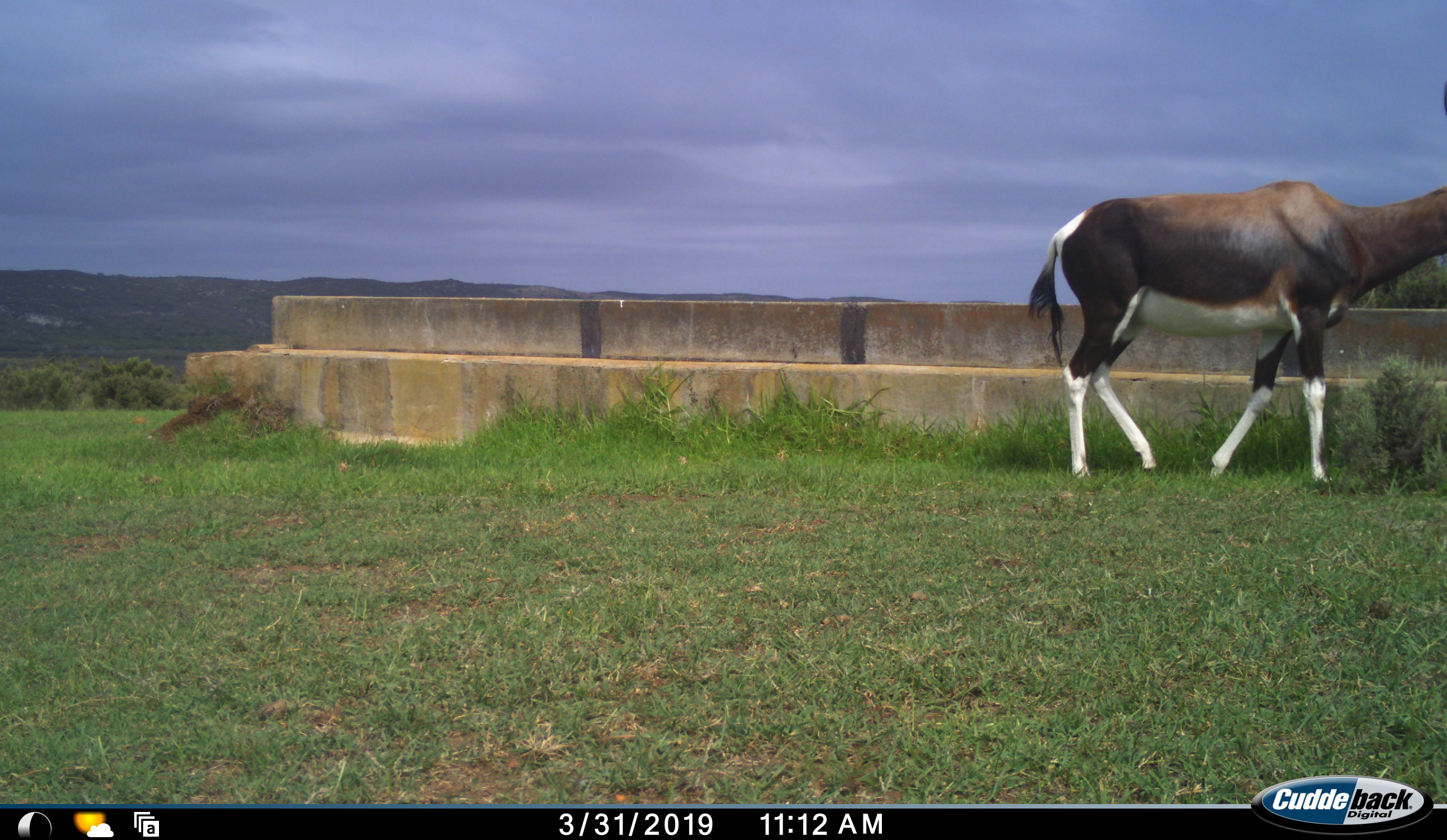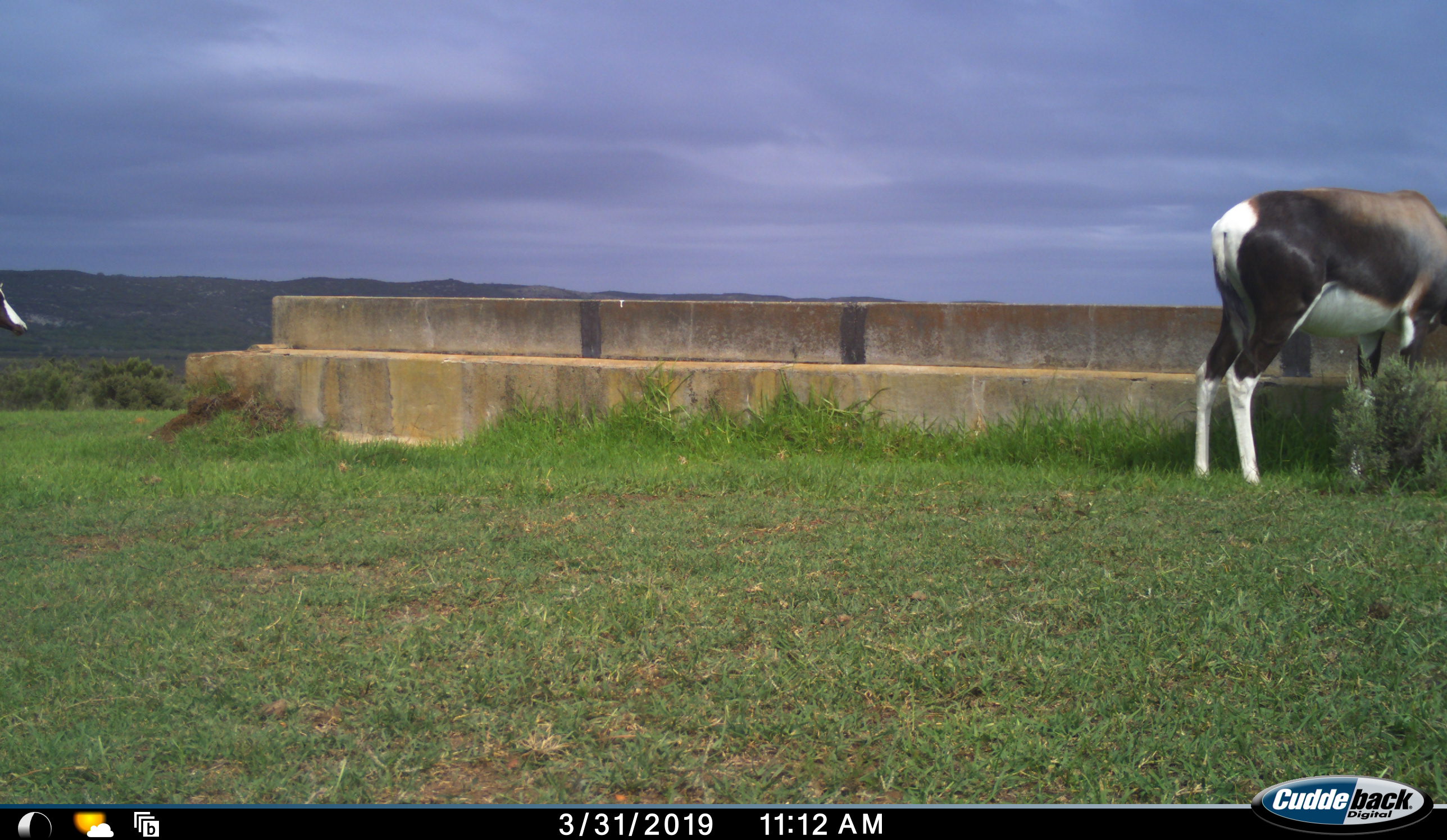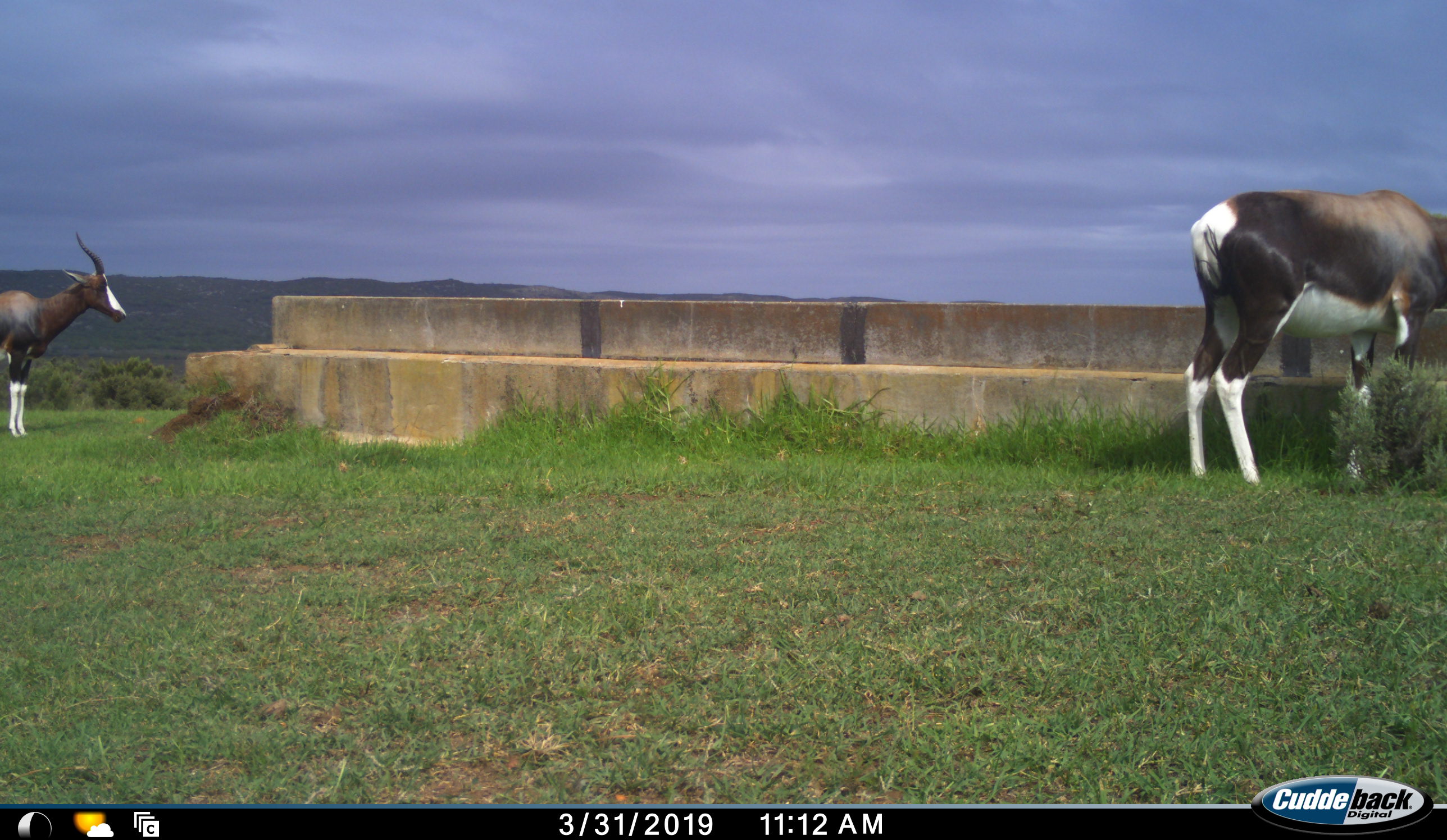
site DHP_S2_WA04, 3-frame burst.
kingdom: Animalia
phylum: Chordata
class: Mammalia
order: Artiodactyla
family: Bovidae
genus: Damaliscus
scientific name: Damaliscus pygargus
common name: bontebok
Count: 2.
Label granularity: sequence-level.